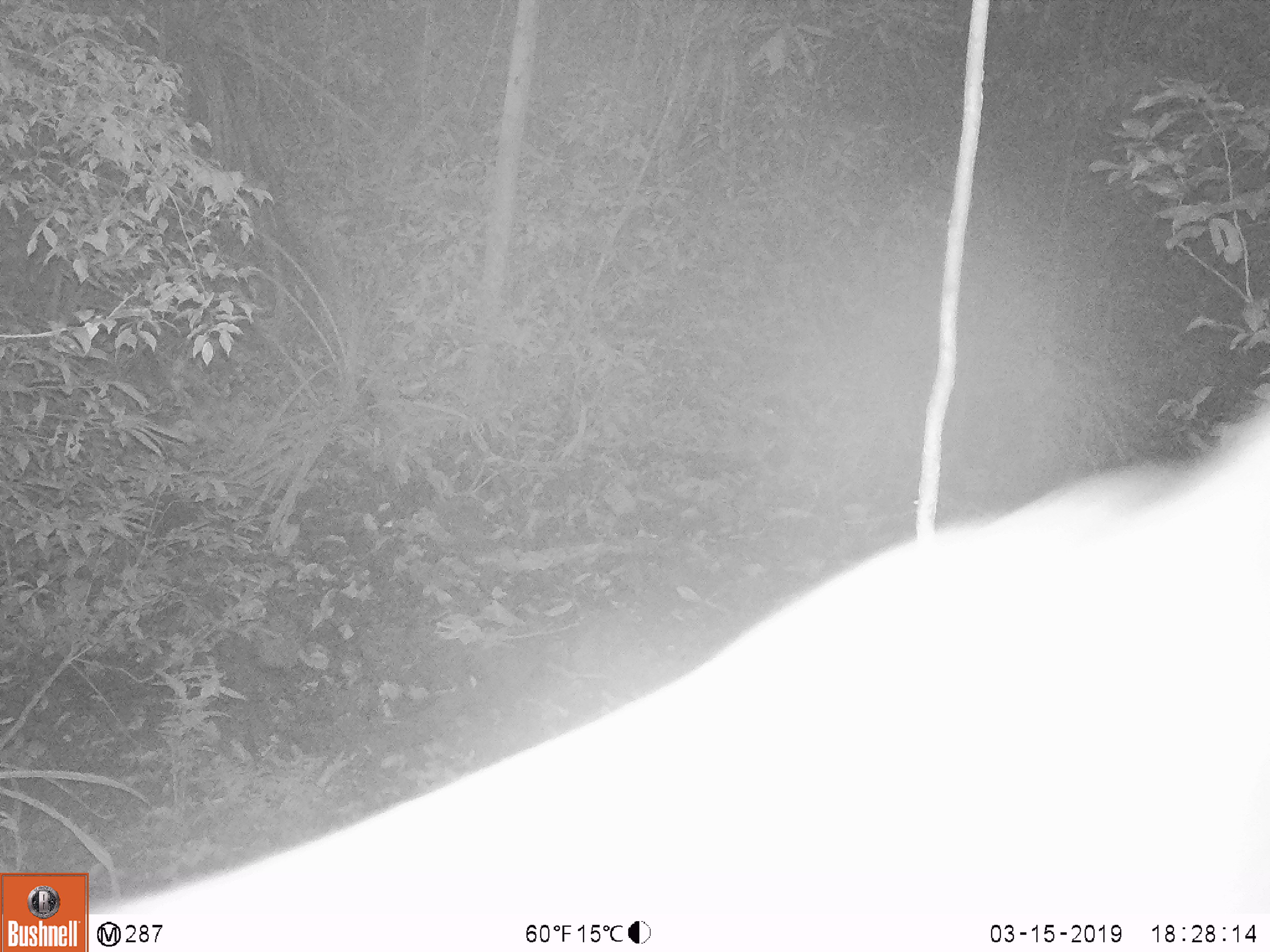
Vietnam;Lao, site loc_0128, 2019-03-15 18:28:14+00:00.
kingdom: Animalia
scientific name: Animalia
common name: animal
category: unidentified animal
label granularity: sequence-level